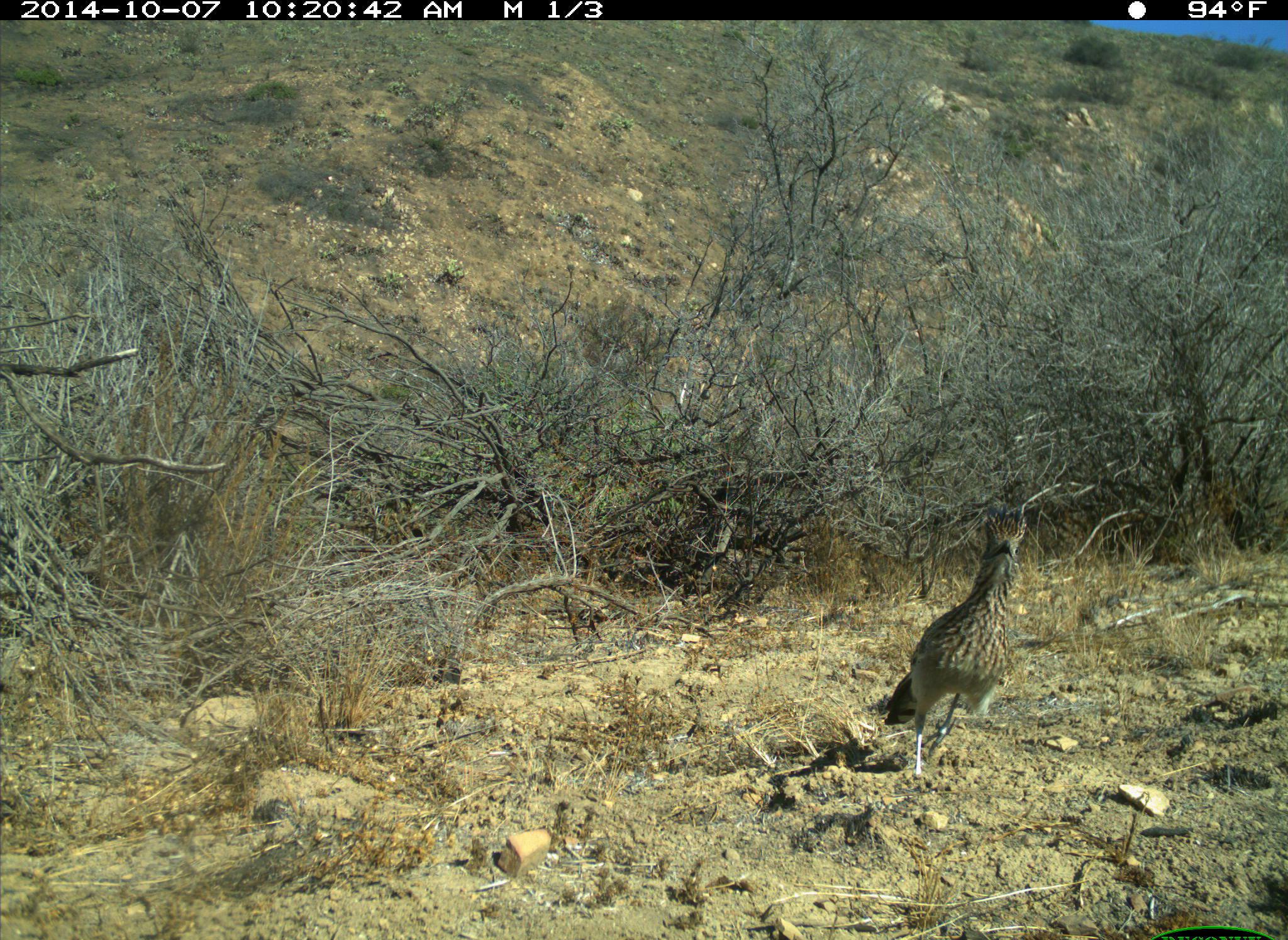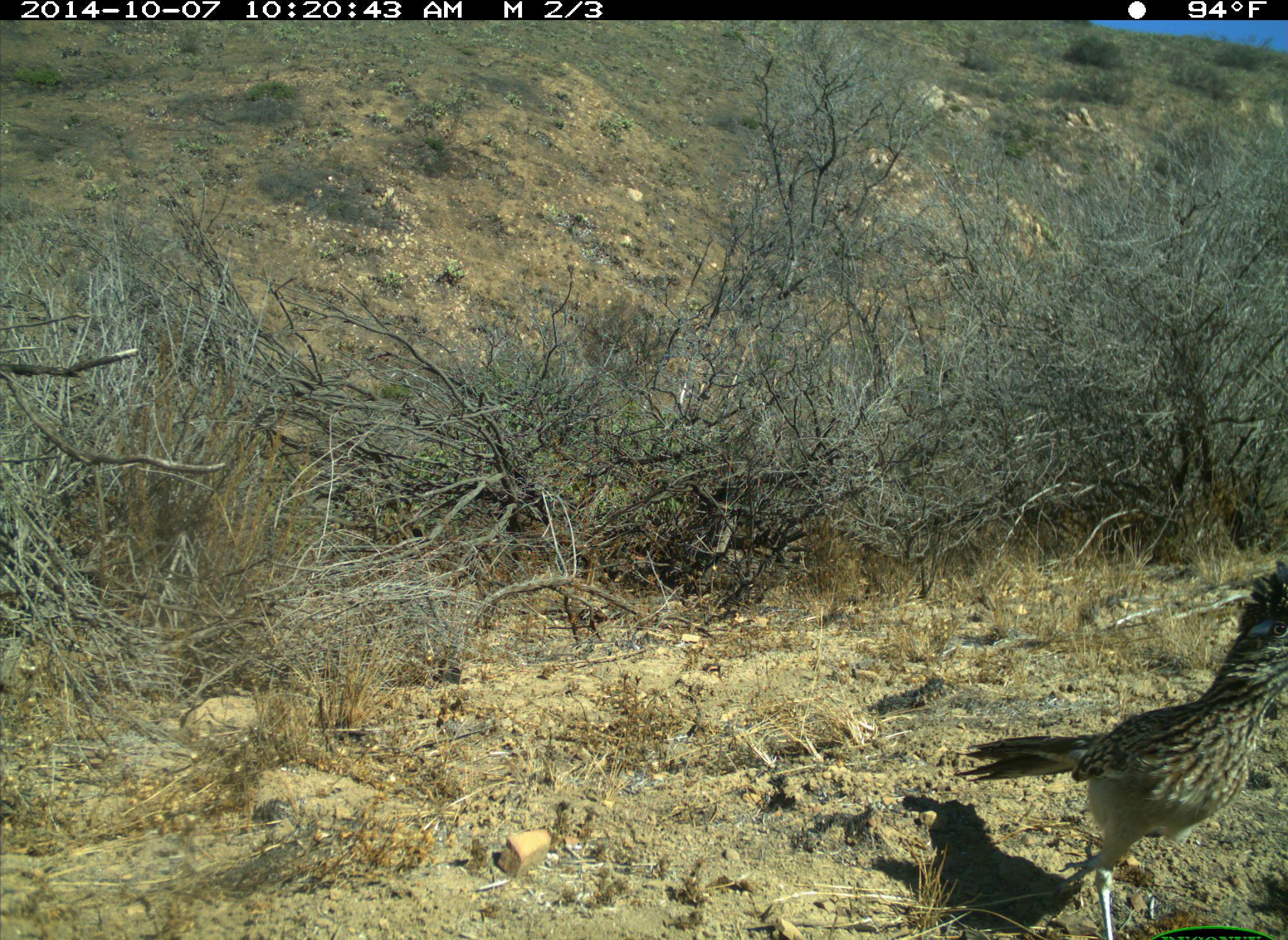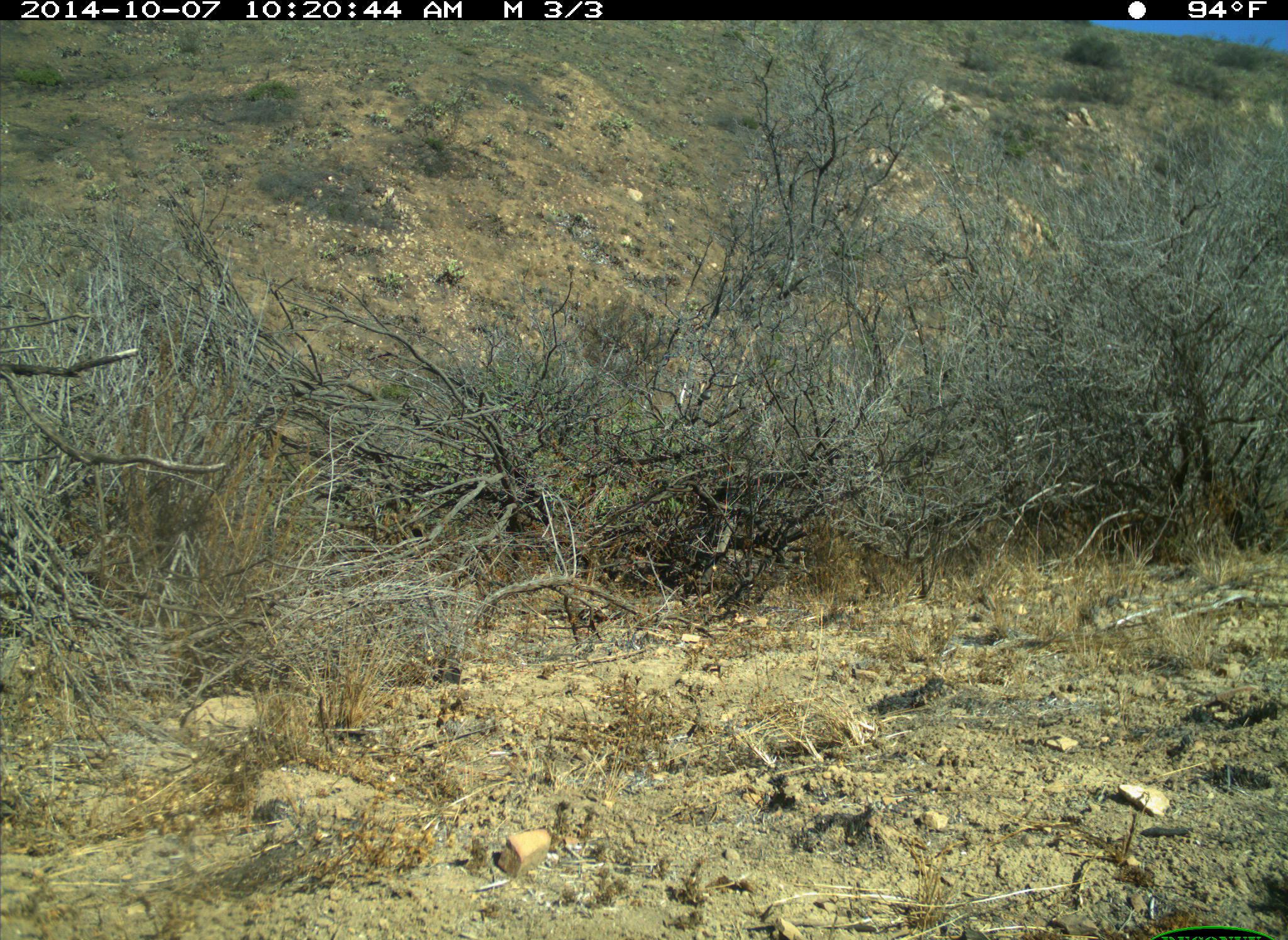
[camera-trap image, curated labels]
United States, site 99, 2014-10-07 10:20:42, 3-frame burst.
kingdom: Animalia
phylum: Chordata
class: Aves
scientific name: Aves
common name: bird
Bird (Aves).